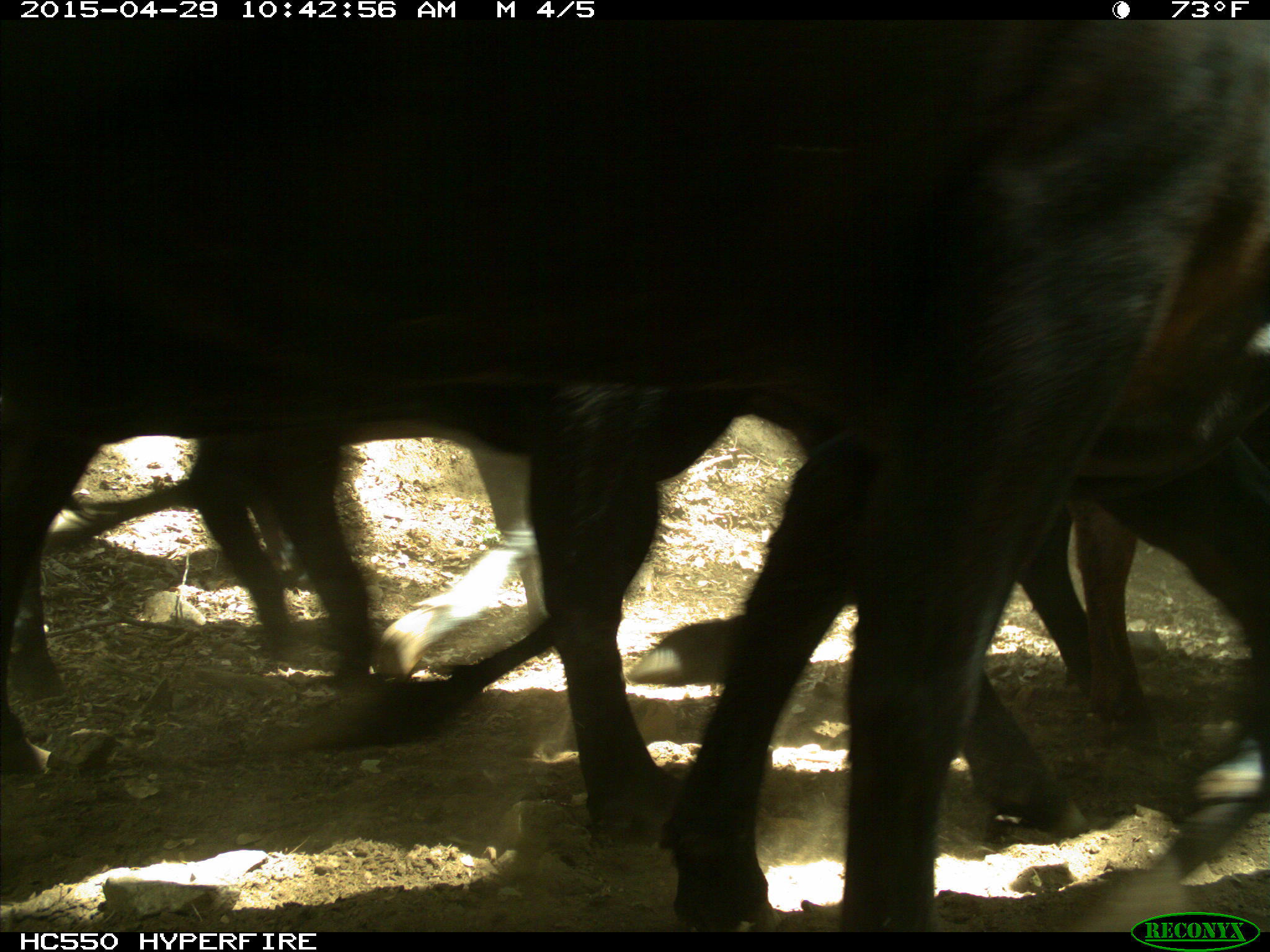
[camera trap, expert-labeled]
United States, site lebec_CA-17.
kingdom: Animalia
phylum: Chordata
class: Mammalia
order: Artiodactyla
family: Bovidae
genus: Bos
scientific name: Bos taurus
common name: domestic cow